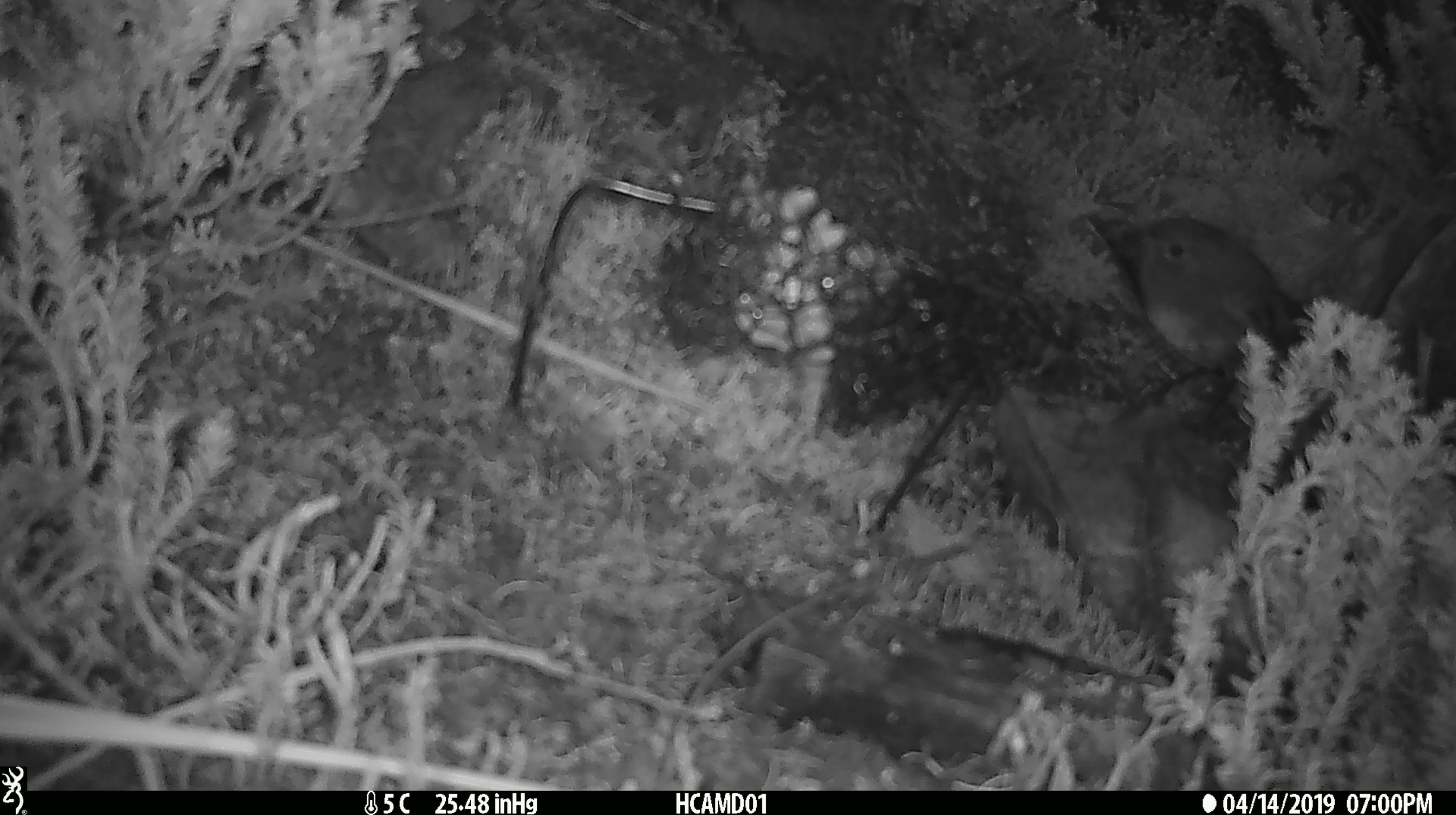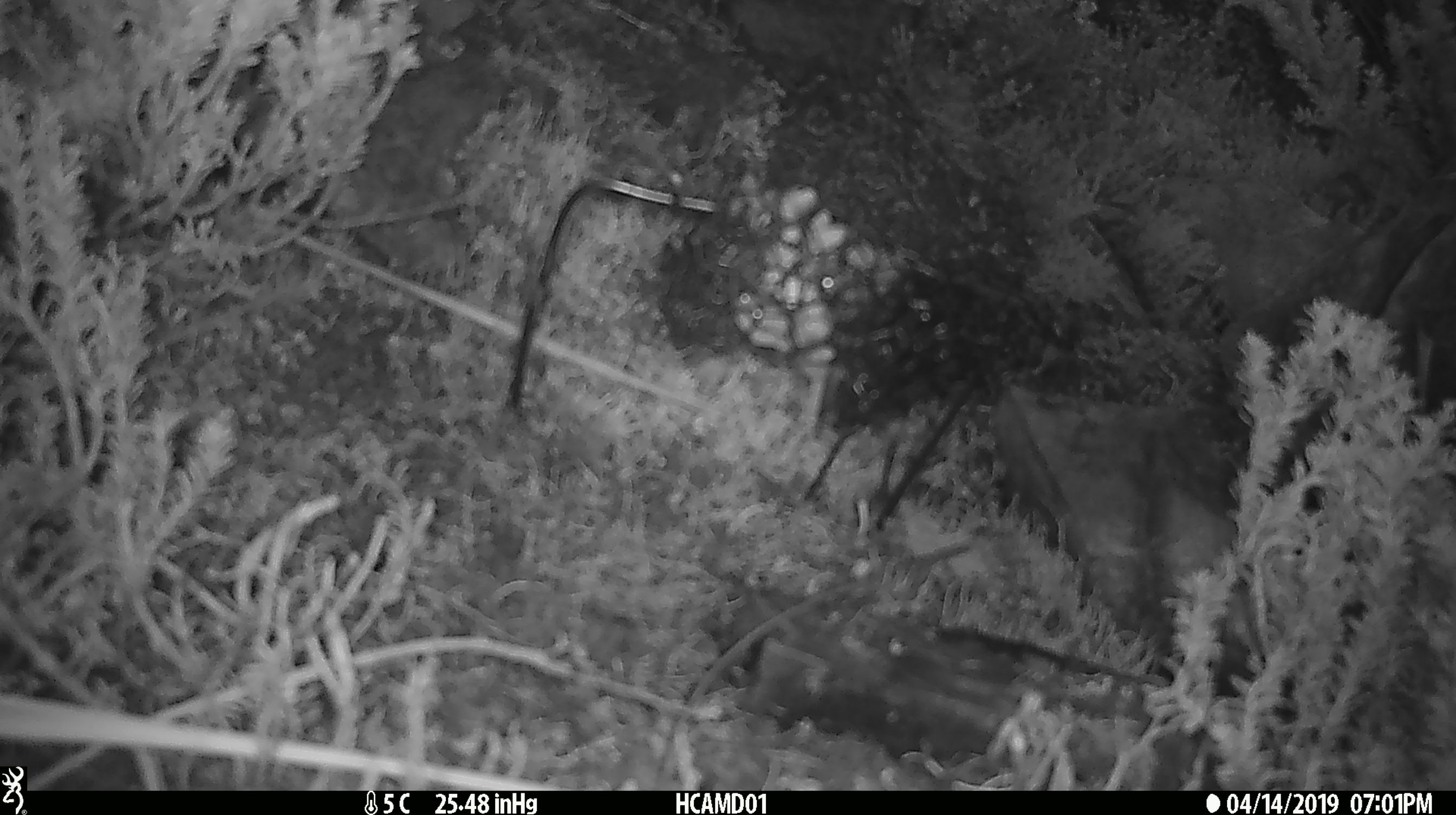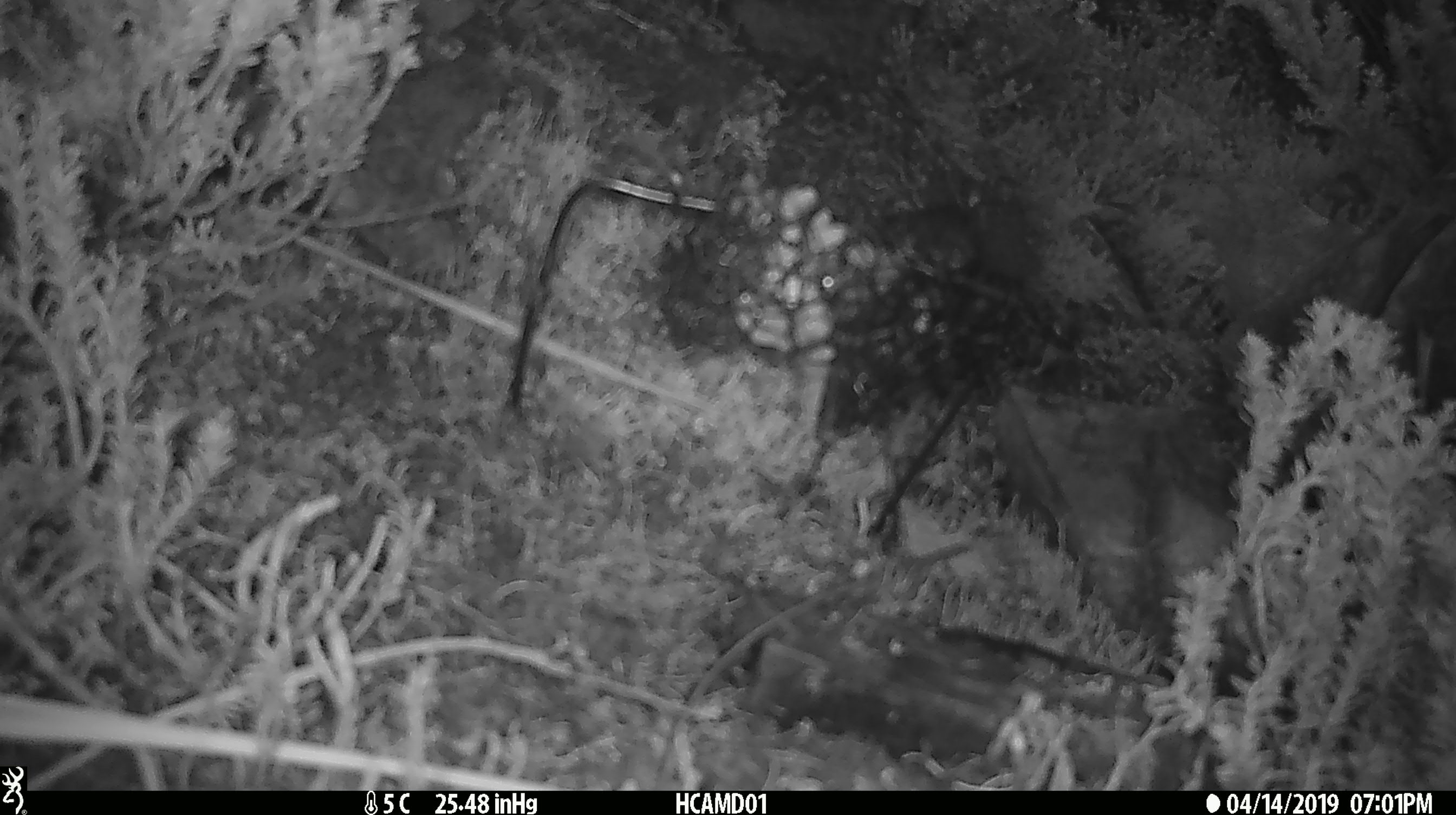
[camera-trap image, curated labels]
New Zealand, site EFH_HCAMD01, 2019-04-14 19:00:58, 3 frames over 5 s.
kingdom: Animalia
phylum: Chordata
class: Aves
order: Passeriformes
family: Petroicidae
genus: Petroica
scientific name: Petroica australis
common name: new zealand robin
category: robin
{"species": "robin (new zealand robin) (Petroica australis)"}